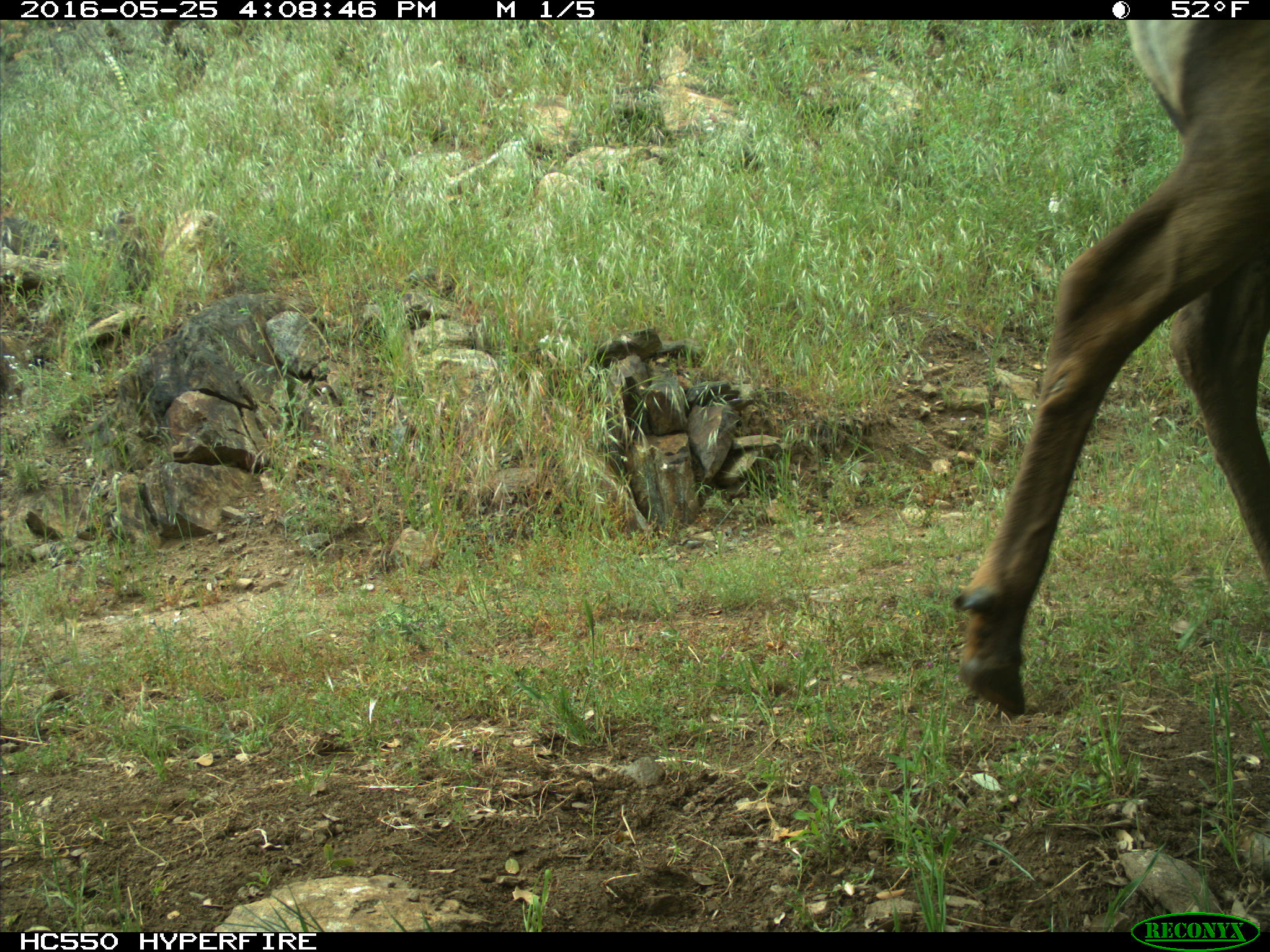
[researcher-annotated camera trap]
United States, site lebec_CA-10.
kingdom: Animalia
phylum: Chordata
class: Mammalia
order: Artiodactyla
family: Cervidae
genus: Cervus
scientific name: Cervus canadensis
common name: elk